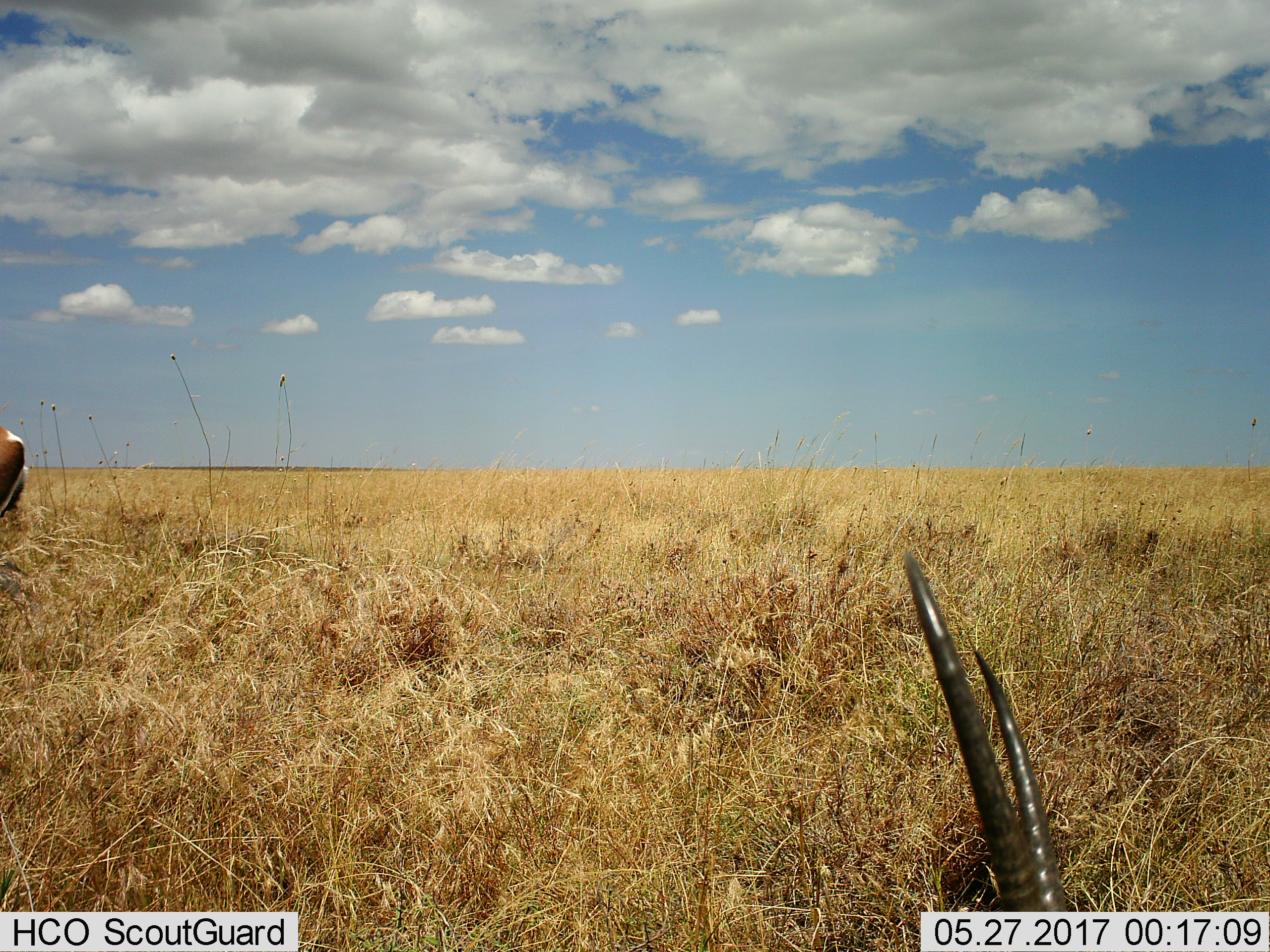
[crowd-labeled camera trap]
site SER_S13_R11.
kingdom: Animalia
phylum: Chordata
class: Mammalia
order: Artiodactyla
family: Bovidae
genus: Nanger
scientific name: Nanger granti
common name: grant's gazelle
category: gazellegrants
Gazellegrants (grant's gazelle) (Nanger granti), count 2. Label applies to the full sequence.